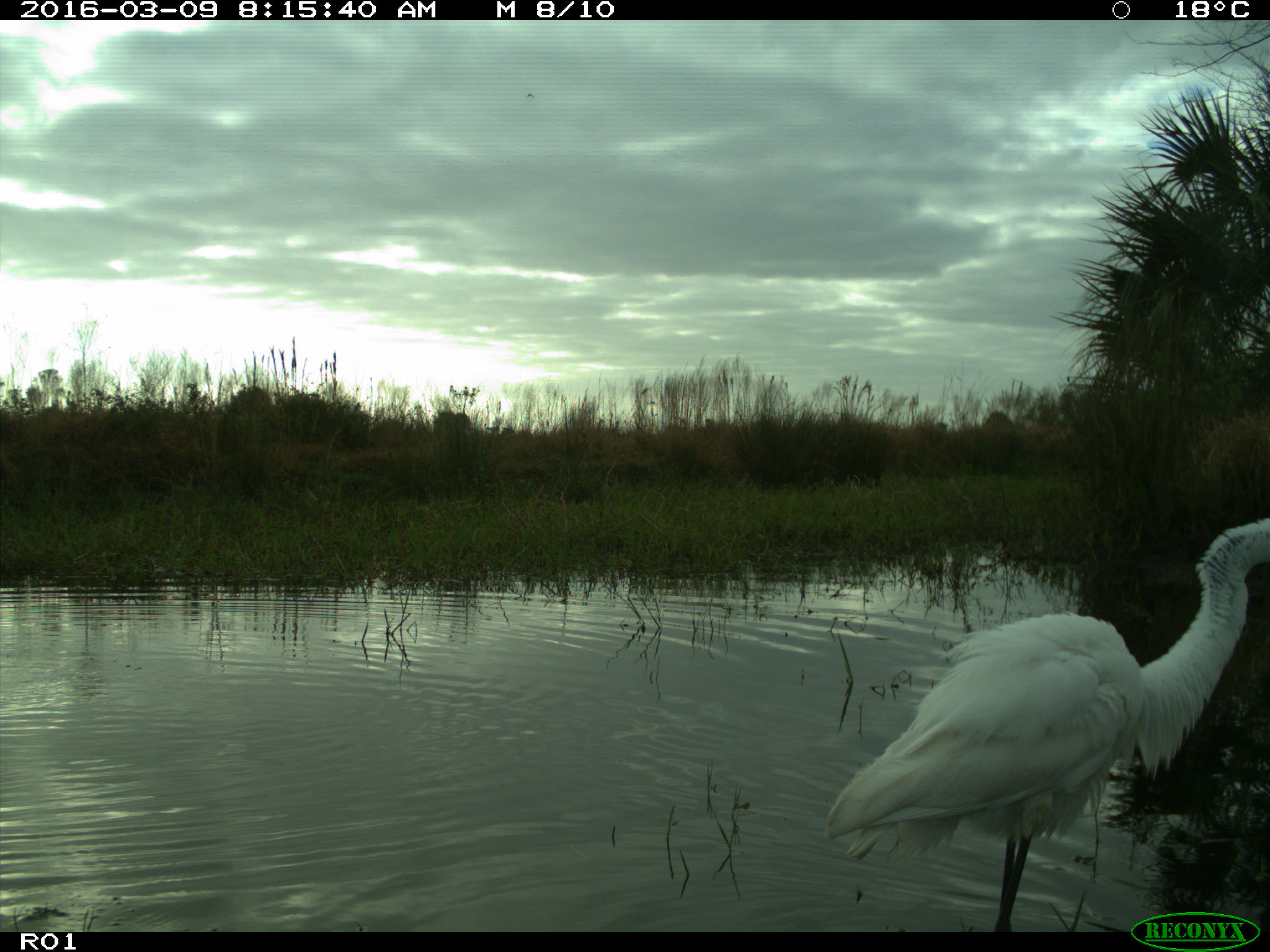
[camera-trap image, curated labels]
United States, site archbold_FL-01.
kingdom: Animalia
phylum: Chordata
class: Aves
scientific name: Aves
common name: birds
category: unidentified bird